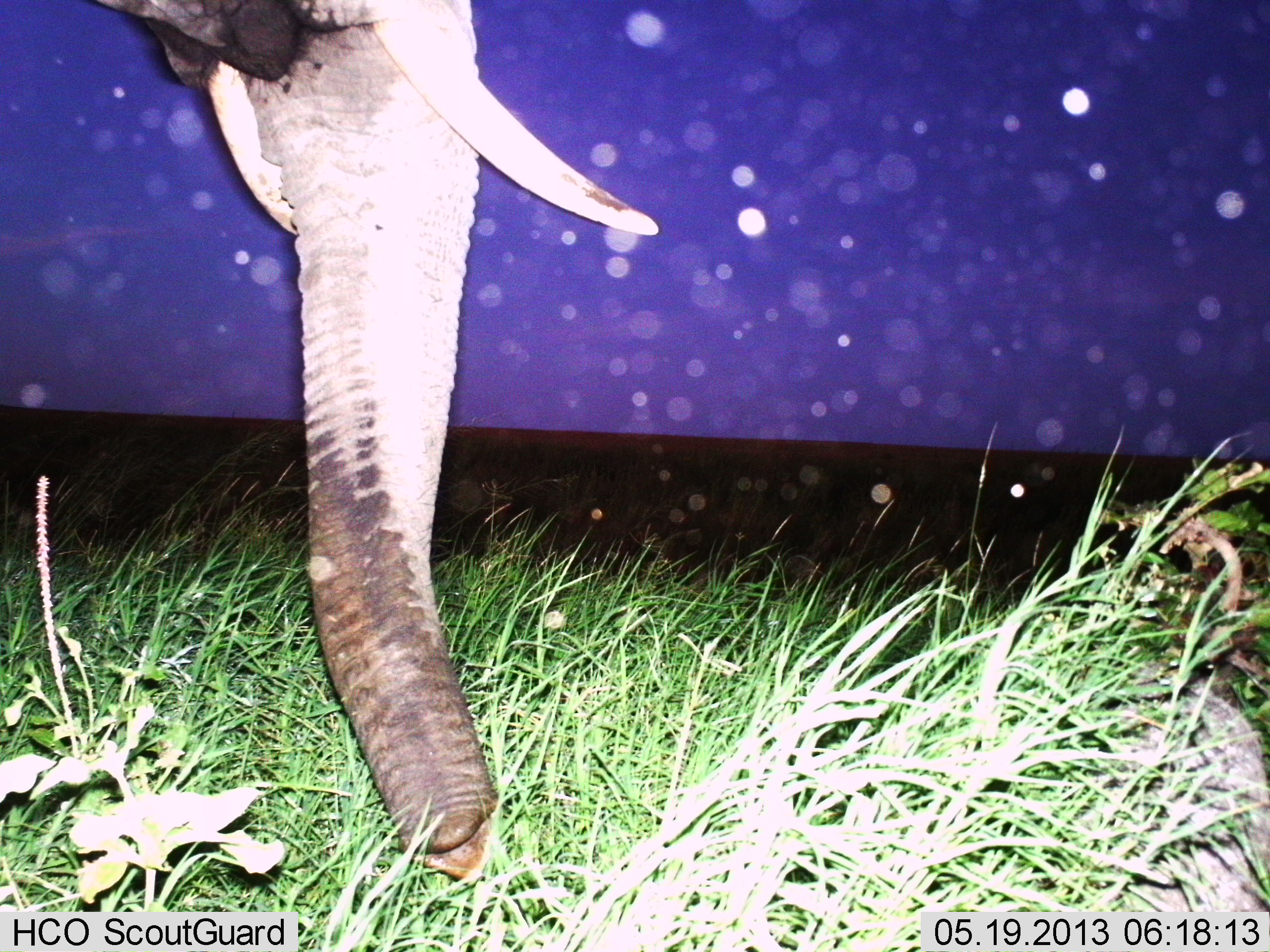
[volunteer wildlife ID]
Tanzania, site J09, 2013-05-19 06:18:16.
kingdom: Animalia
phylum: Chordata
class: Mammalia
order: Proboscidea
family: Elephantidae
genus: Loxodonta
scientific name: Loxodonta africana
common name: african bush elephant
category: elephant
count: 1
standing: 80%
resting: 0%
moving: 0%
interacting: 0%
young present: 0%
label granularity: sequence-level